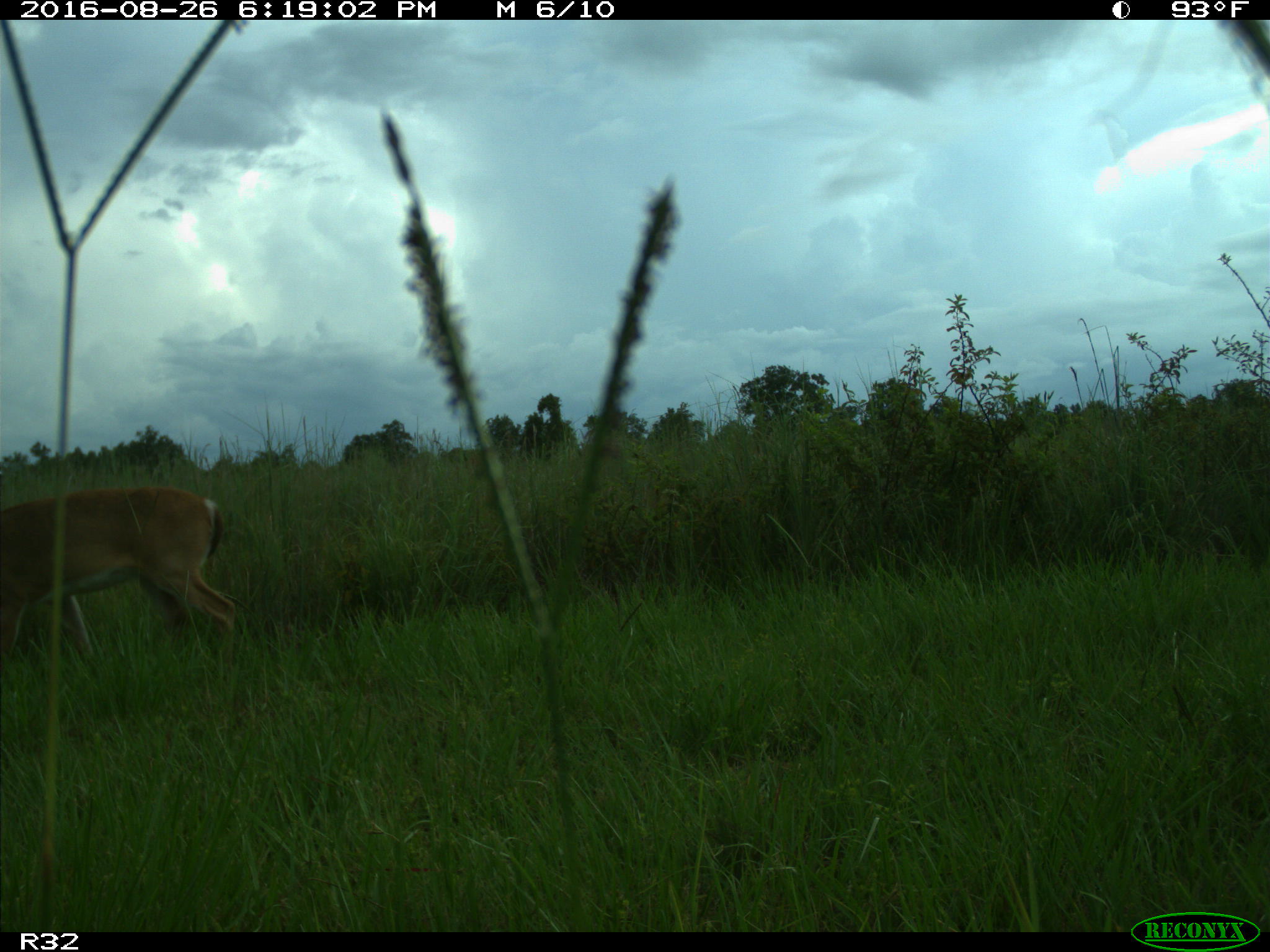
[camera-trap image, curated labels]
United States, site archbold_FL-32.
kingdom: Animalia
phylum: Chordata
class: Mammalia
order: Artiodactyla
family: Cervidae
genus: Odocoileus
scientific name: Odocoileus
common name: deer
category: unidentified deer